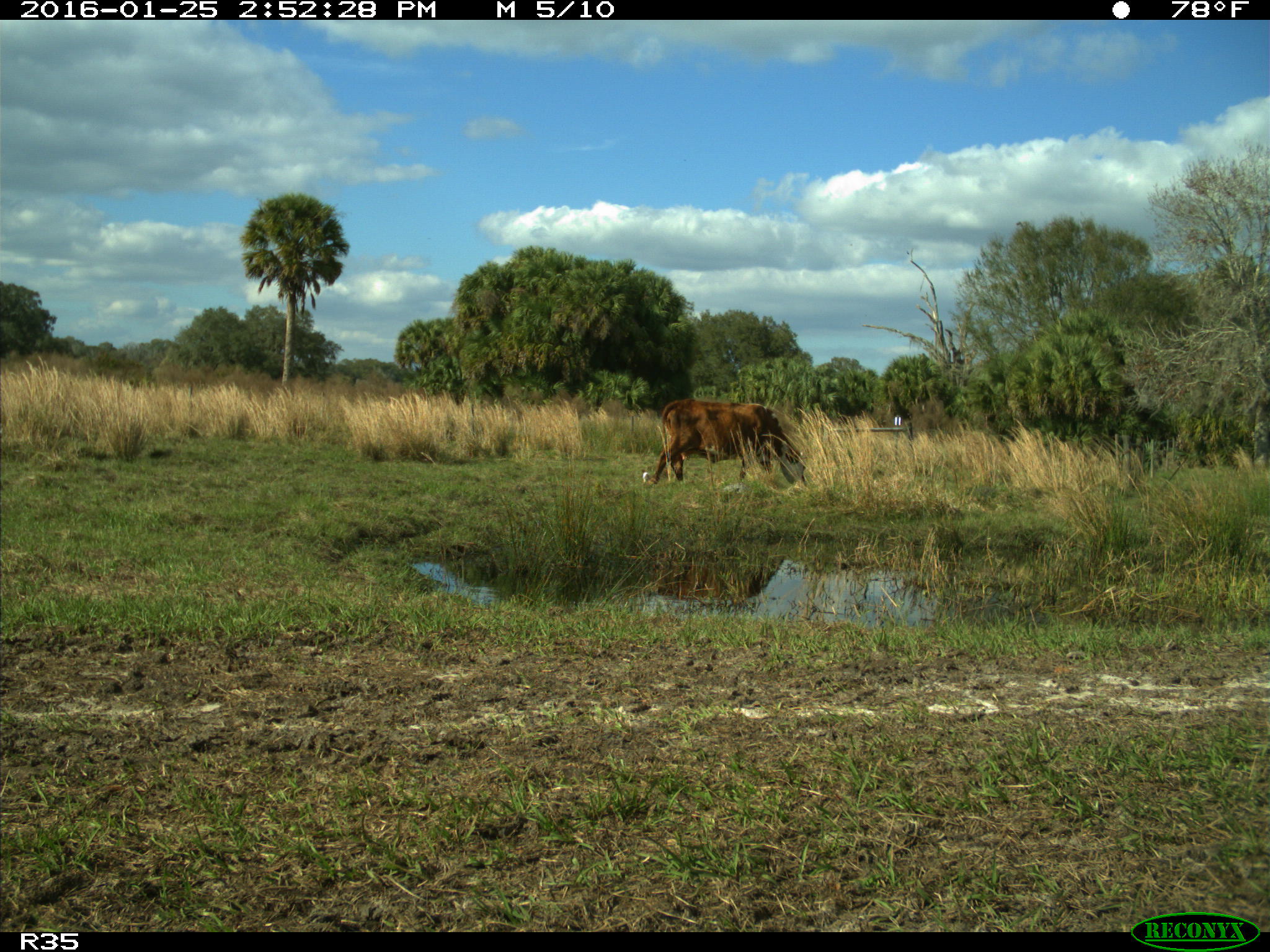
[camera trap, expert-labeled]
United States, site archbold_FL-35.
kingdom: Animalia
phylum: Chordata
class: Mammalia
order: Artiodactyla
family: Bovidae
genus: Bos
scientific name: Bos taurus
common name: domestic cow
Bos taurus (domestic cow).